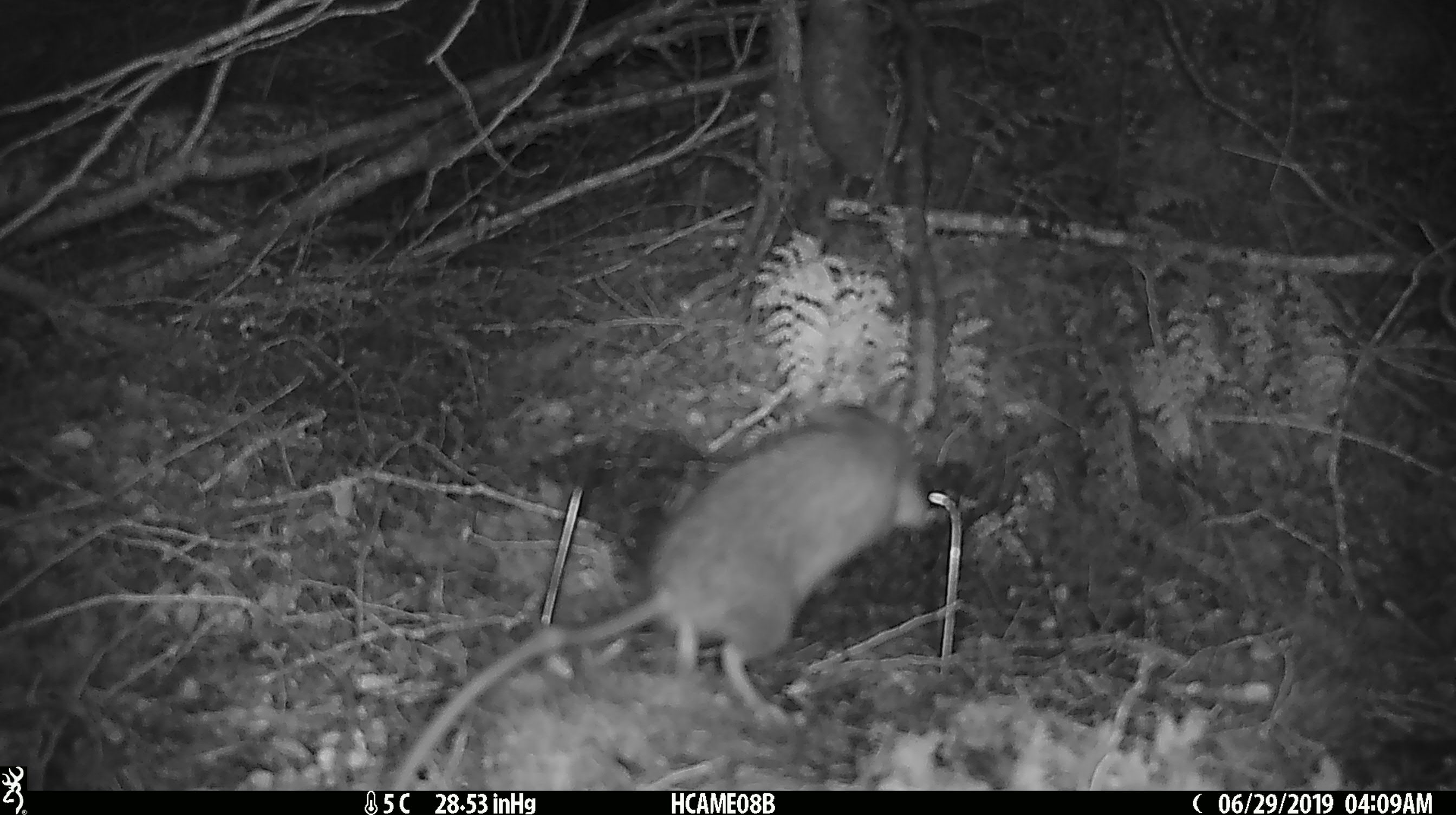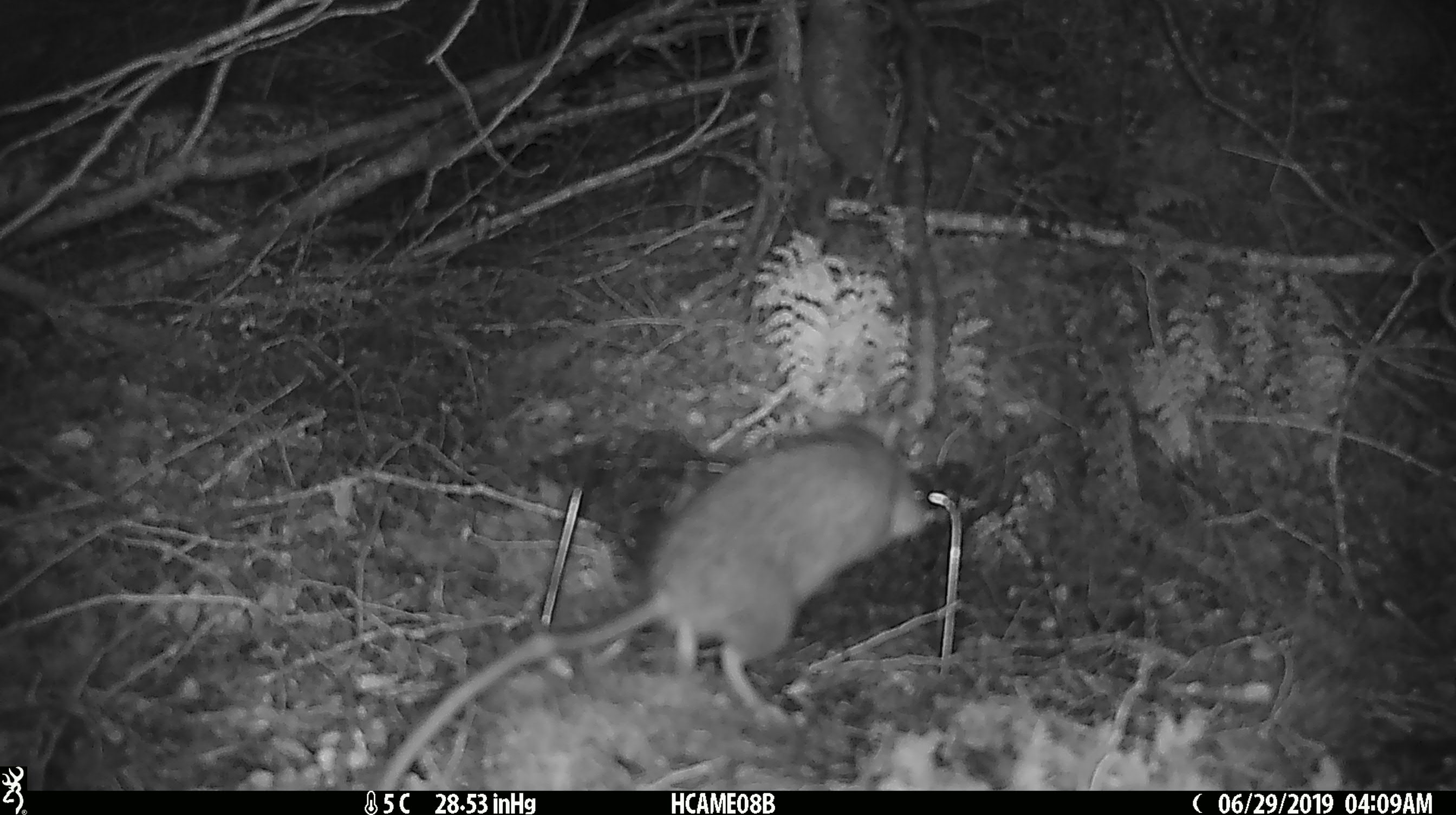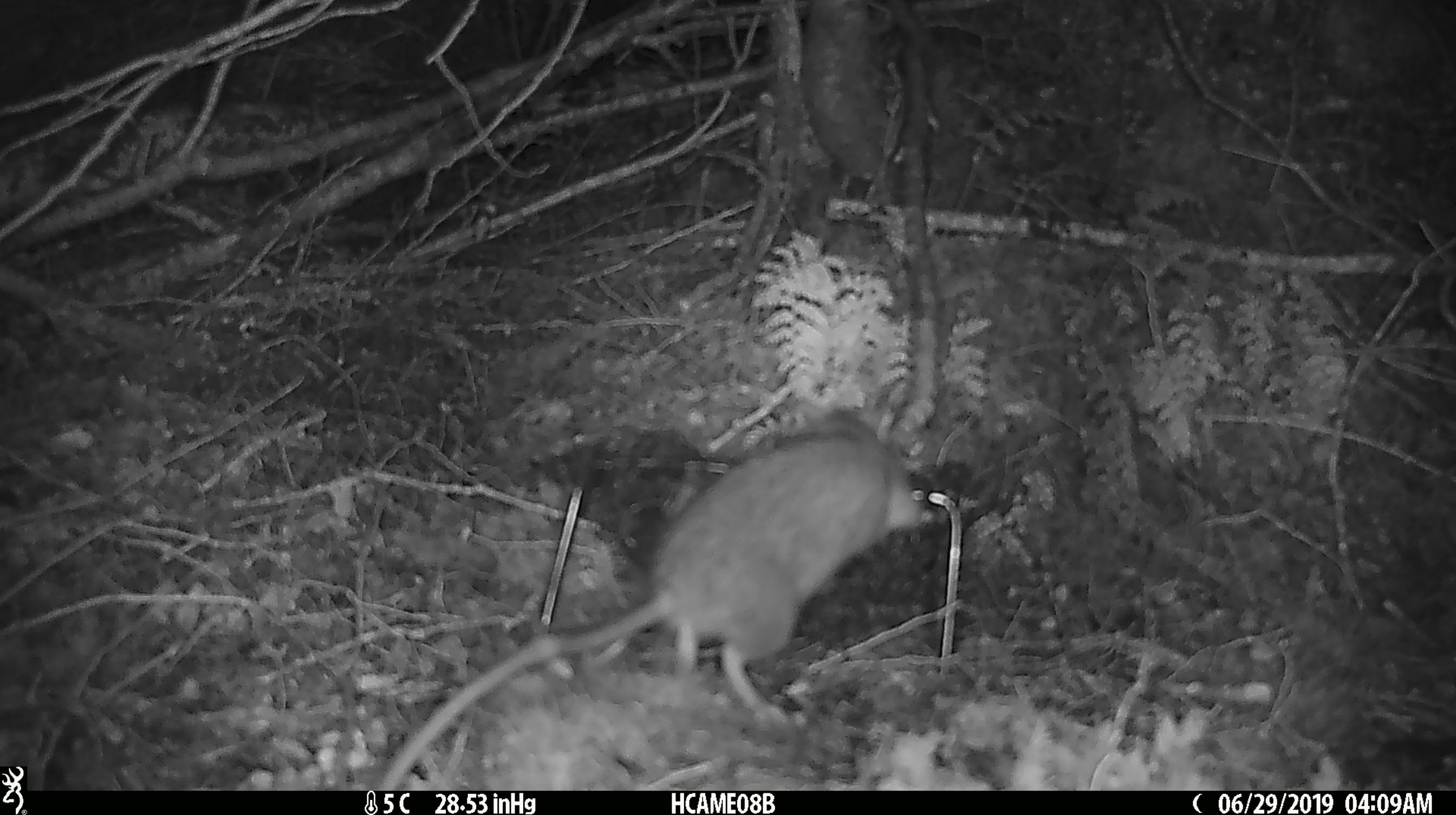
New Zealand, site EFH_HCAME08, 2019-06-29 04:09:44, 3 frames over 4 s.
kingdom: Animalia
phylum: Chordata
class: Mammalia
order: Rodentia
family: Muridae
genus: Rattus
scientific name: Rattus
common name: rat